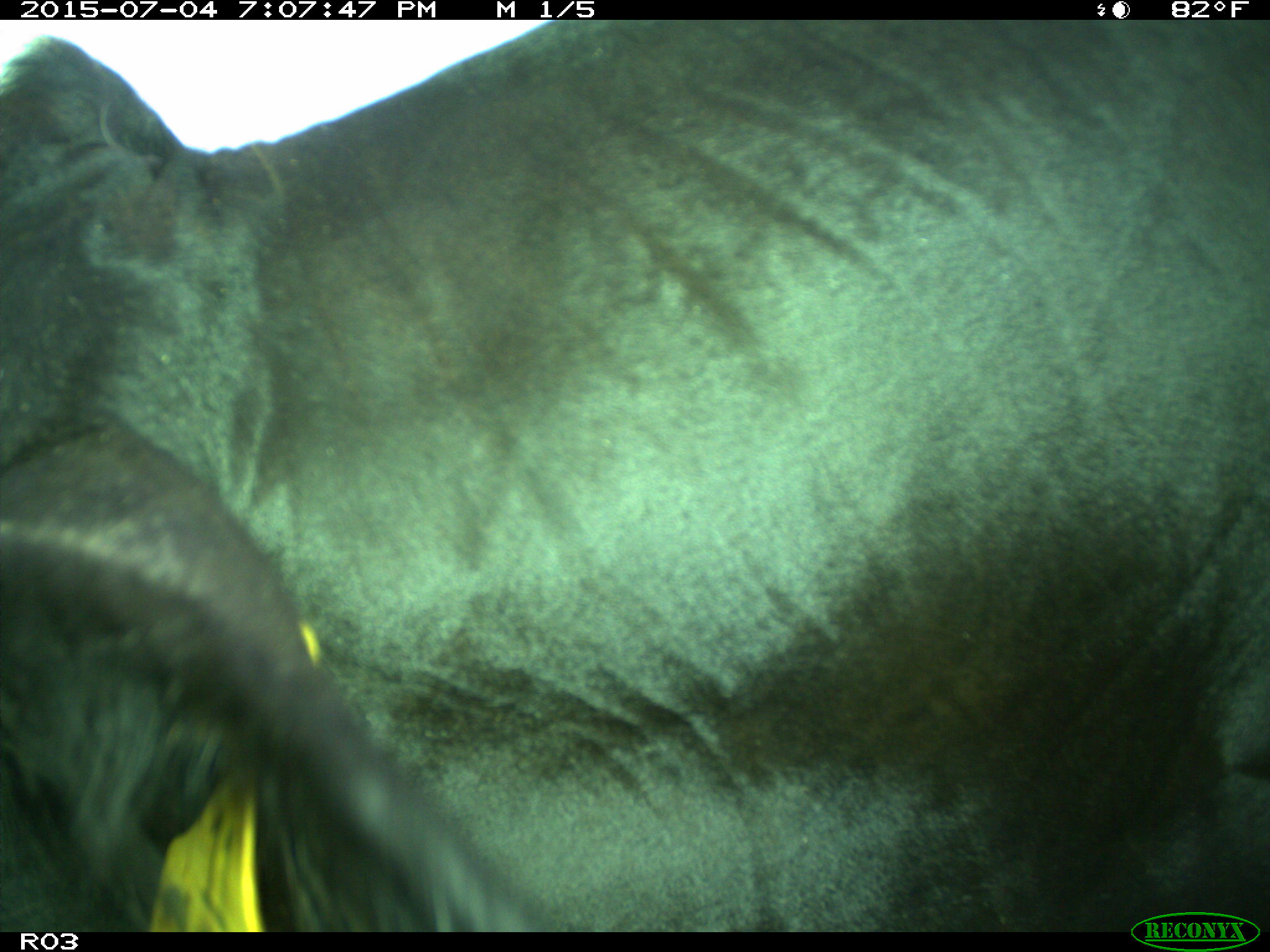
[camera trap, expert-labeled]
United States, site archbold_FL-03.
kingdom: Animalia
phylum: Chordata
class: Mammalia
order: Artiodactyla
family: Bovidae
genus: Bos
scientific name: Bos taurus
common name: domestic cow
Bos taurus (domestic cow).